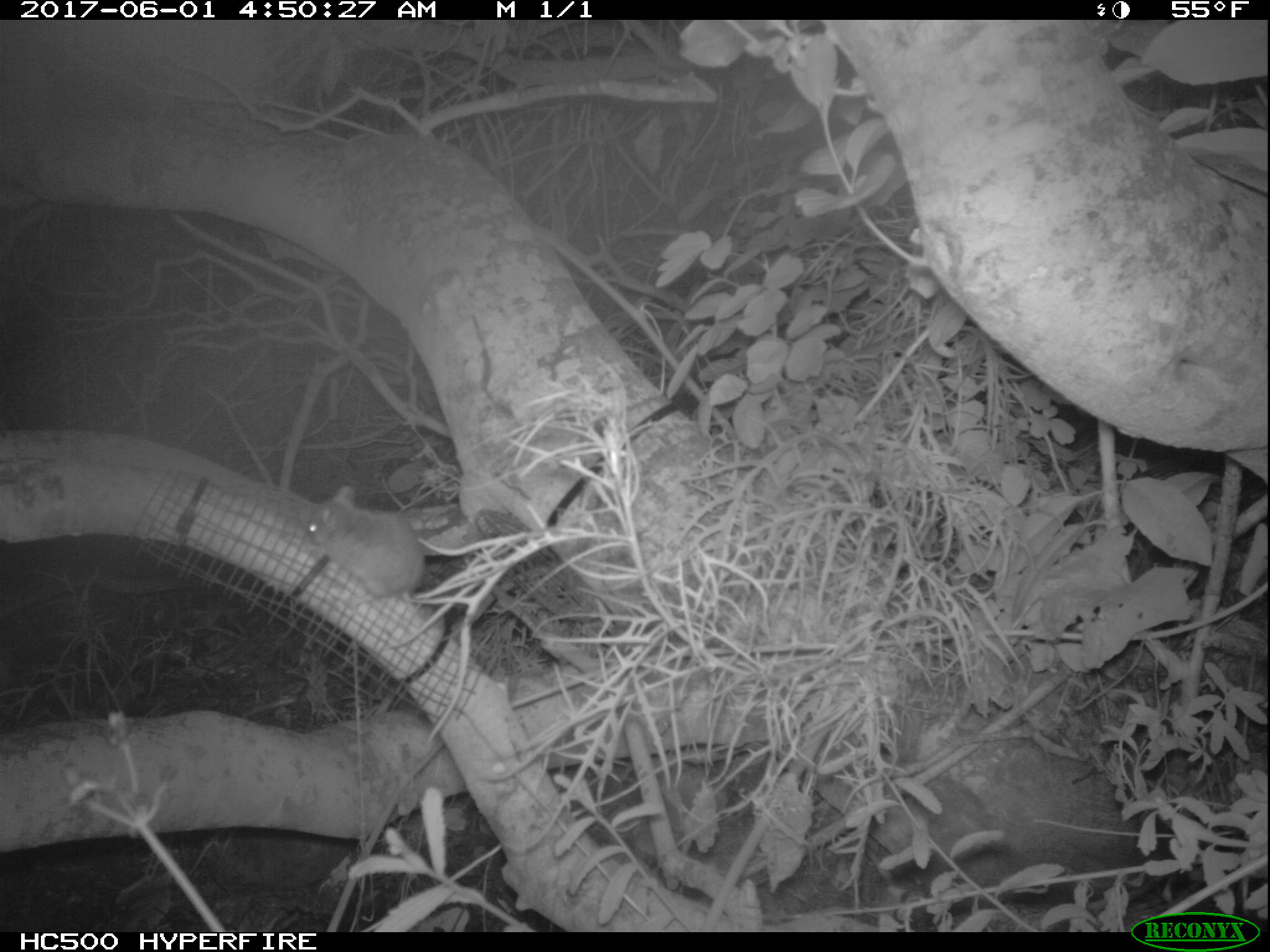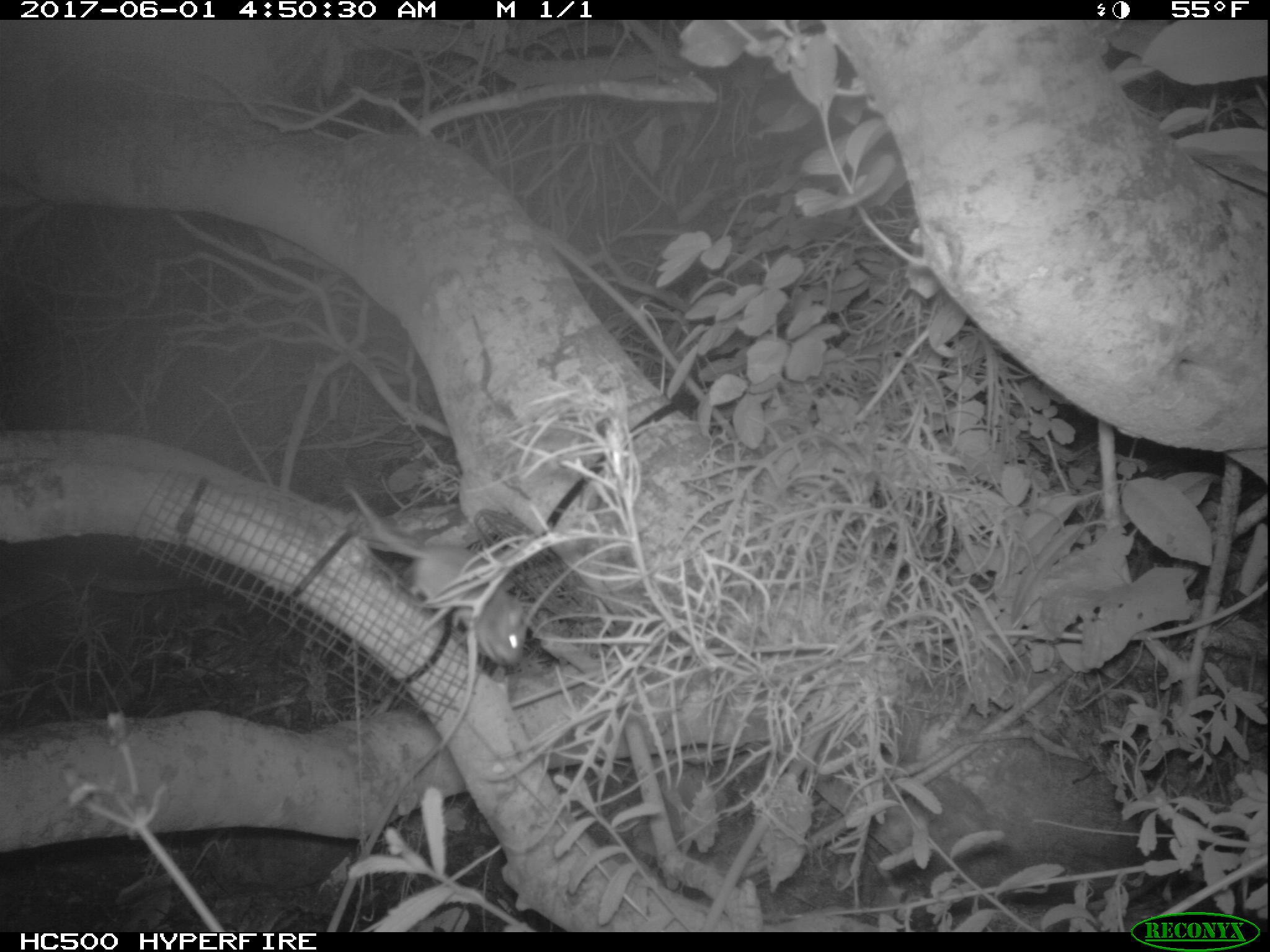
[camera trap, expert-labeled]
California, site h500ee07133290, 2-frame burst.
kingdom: Animalia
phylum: Chordata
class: Mammalia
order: Rodentia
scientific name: Rodentia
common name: rodent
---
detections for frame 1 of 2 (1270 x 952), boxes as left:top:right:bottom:
rodent: 302:486:424:616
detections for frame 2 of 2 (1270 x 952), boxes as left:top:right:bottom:
rodent: 344:483:529:666